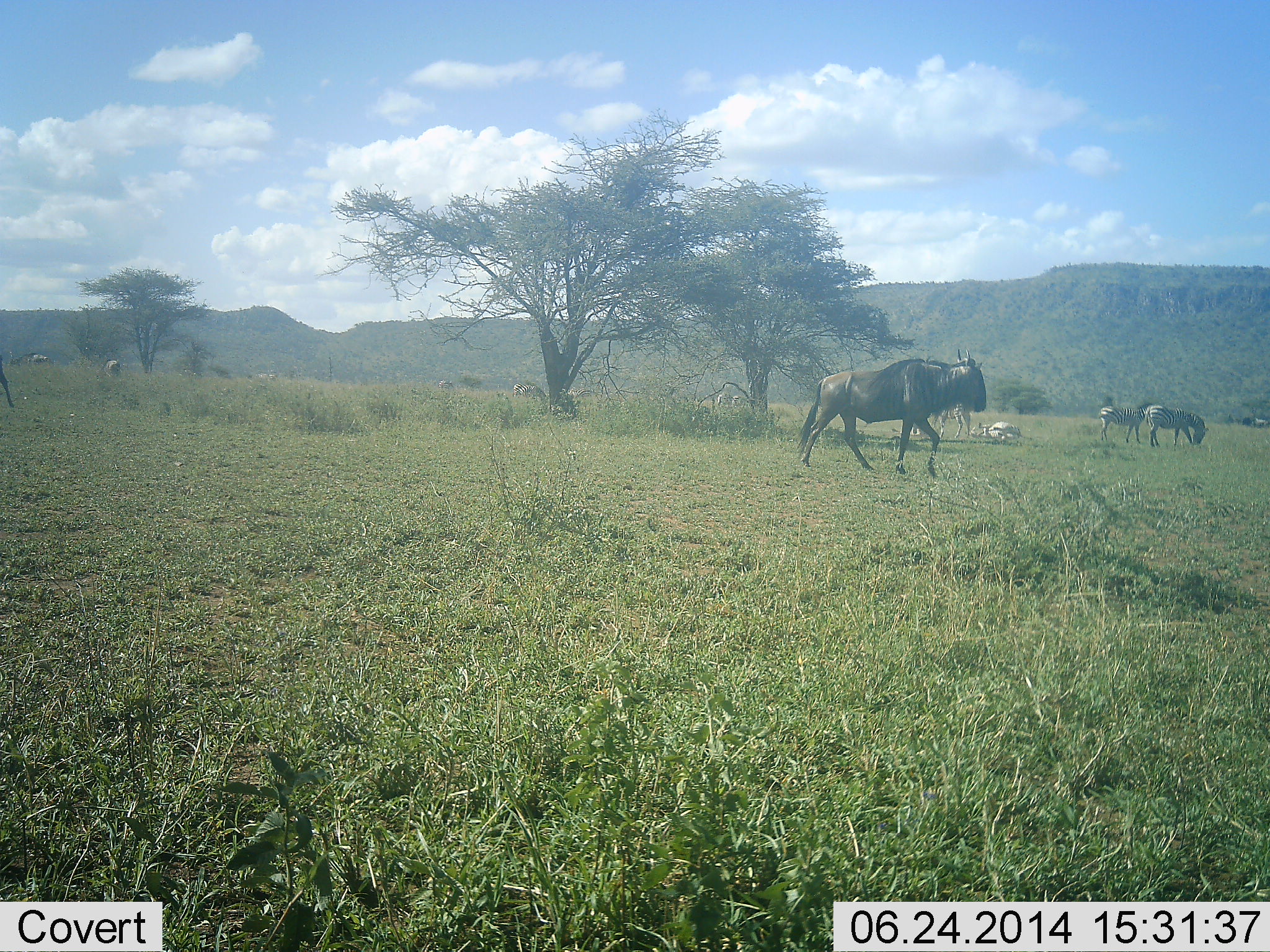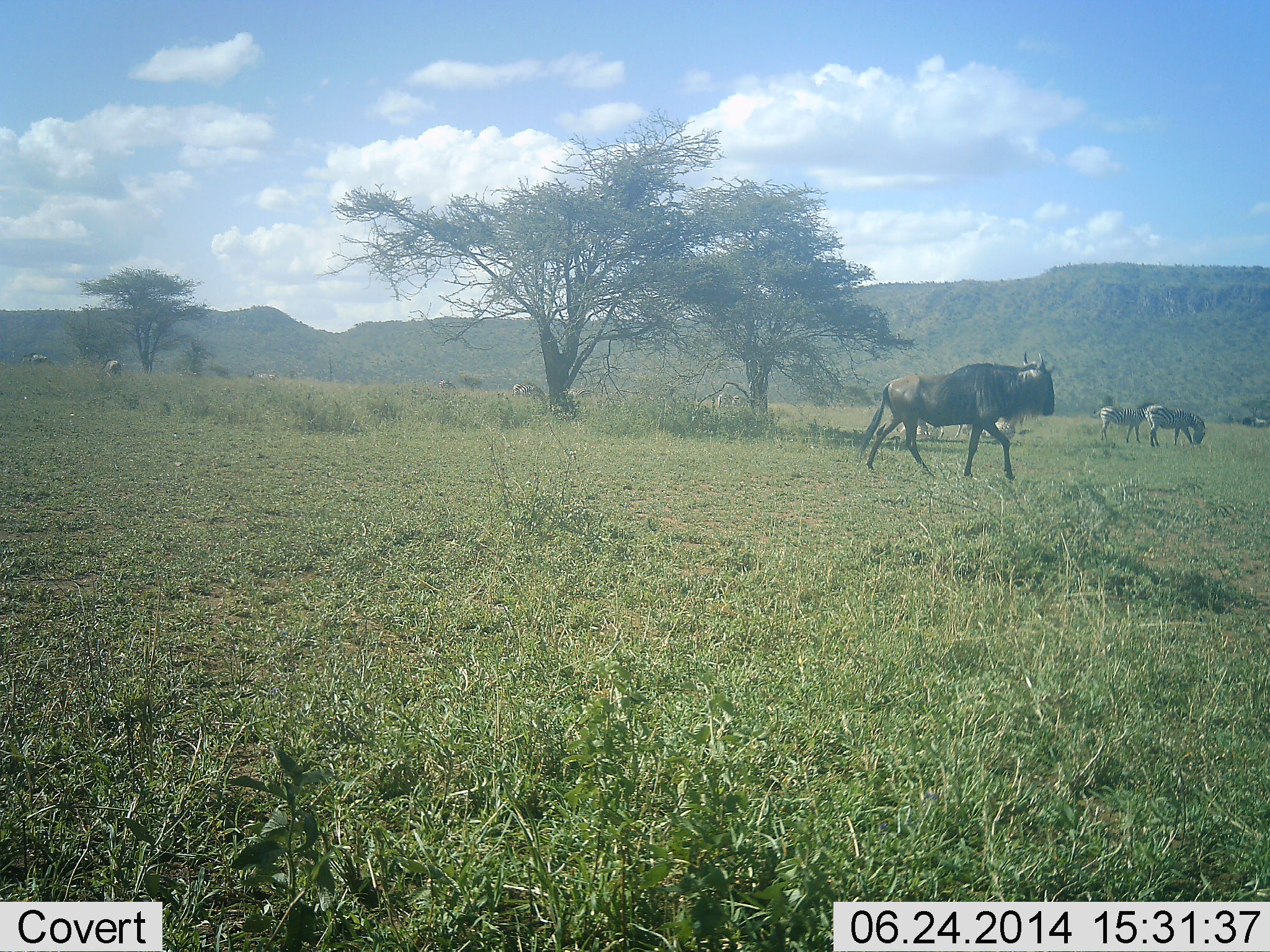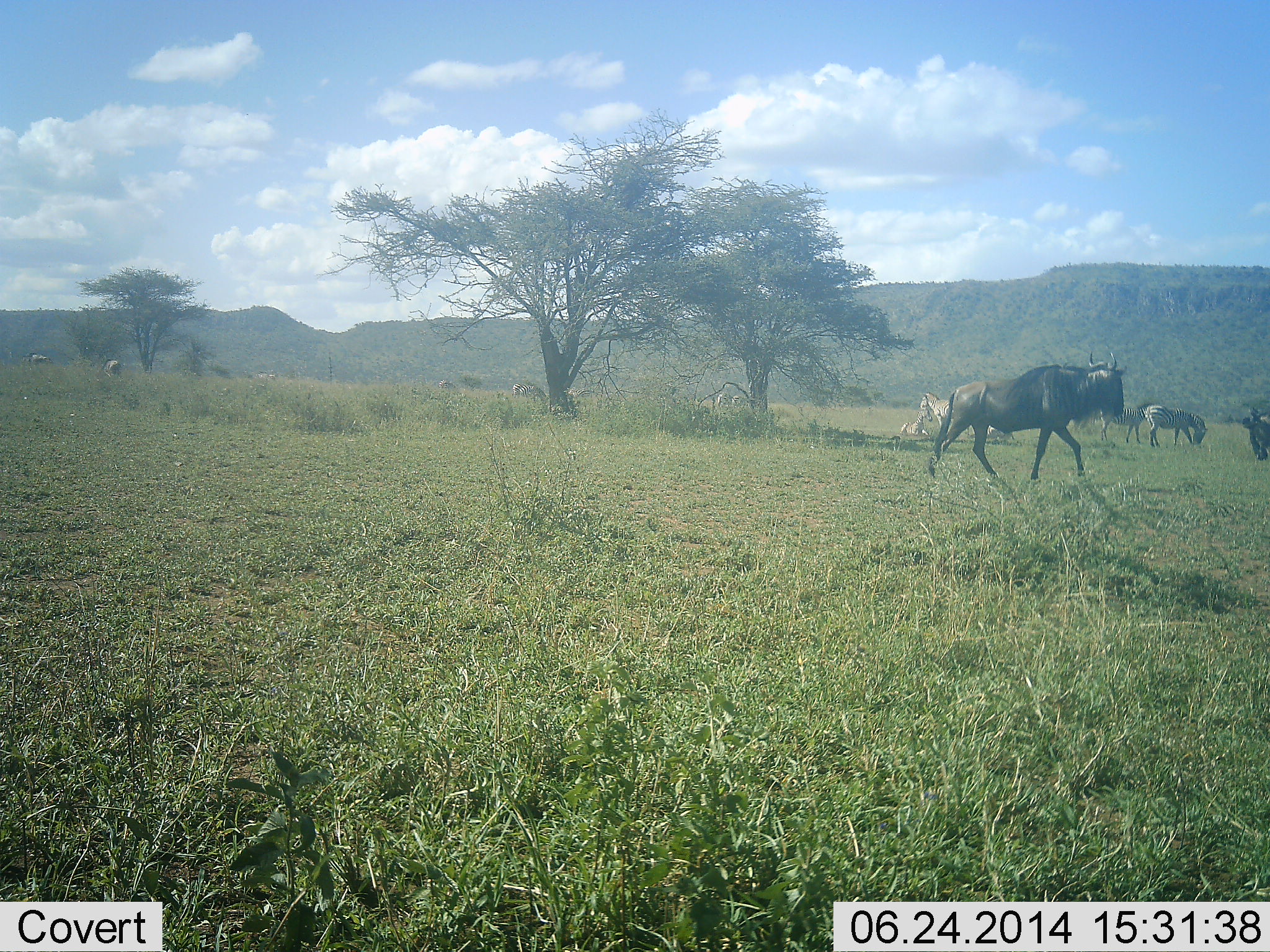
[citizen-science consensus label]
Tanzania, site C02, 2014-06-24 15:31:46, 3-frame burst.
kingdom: Animalia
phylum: Chordata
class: Mammalia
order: Artiodactyla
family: Bovidae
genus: Connochaetes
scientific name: Connochaetes taurinus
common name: blue wildebeest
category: wildebeest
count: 3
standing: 12%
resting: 6%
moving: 100%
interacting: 0%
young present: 0%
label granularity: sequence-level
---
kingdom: Animalia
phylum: Chordata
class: Mammalia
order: Perissodactyla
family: Equidae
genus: Equus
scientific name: Equus quagga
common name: plains zebra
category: zebra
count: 6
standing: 60%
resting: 20%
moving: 0%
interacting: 0%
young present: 0%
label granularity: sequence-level